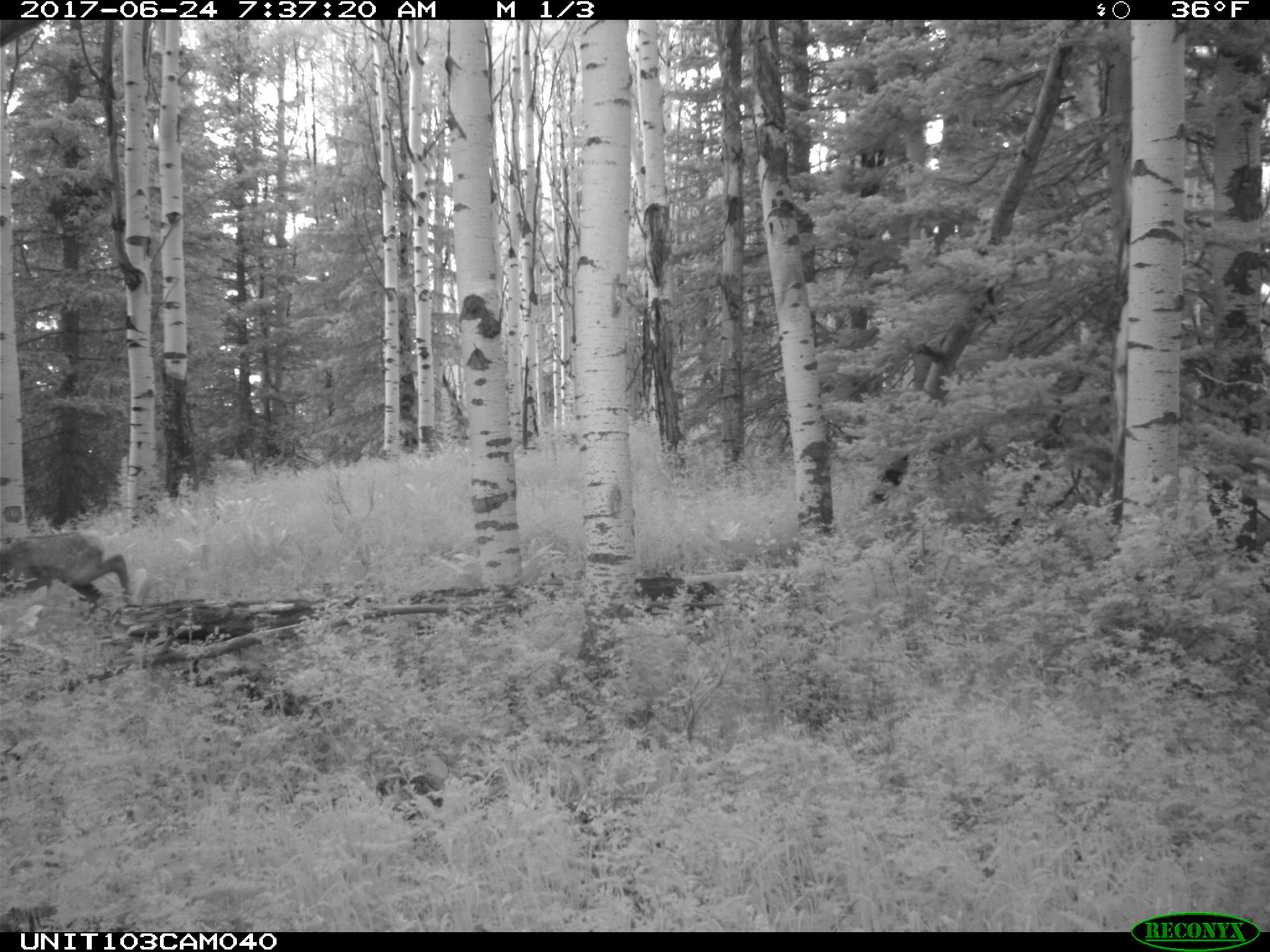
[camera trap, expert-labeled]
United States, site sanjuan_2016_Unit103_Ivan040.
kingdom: Animalia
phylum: Chordata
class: Mammalia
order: Artiodactyla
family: Cervidae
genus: Cervus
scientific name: Cervus elaphus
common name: red deer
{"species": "Cervus elaphus (red deer)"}